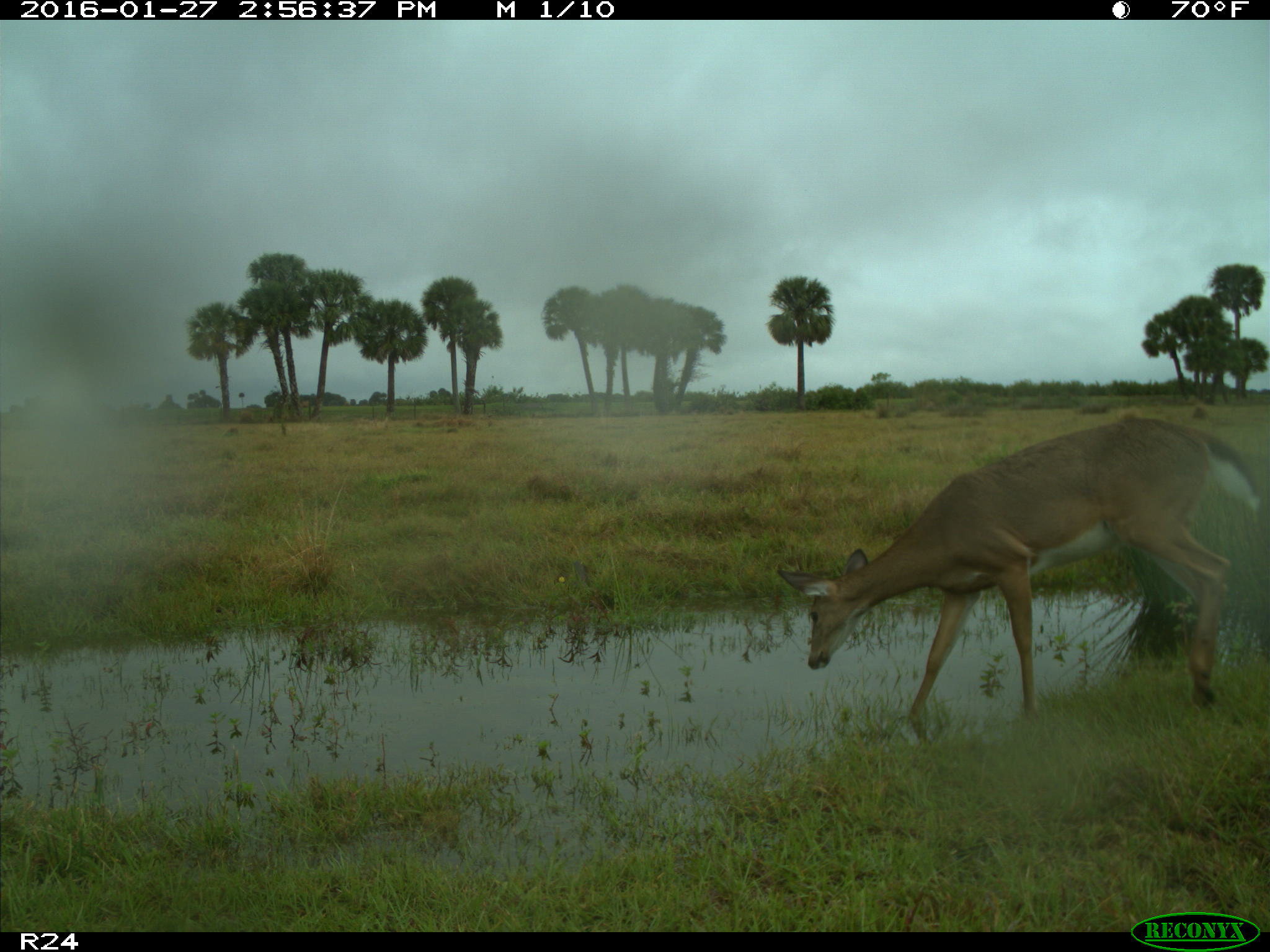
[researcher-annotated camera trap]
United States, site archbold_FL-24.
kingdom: Animalia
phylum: Chordata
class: Mammalia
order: Artiodactyla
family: Cervidae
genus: Odocoileus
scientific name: Odocoileus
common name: deer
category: unidentified deer